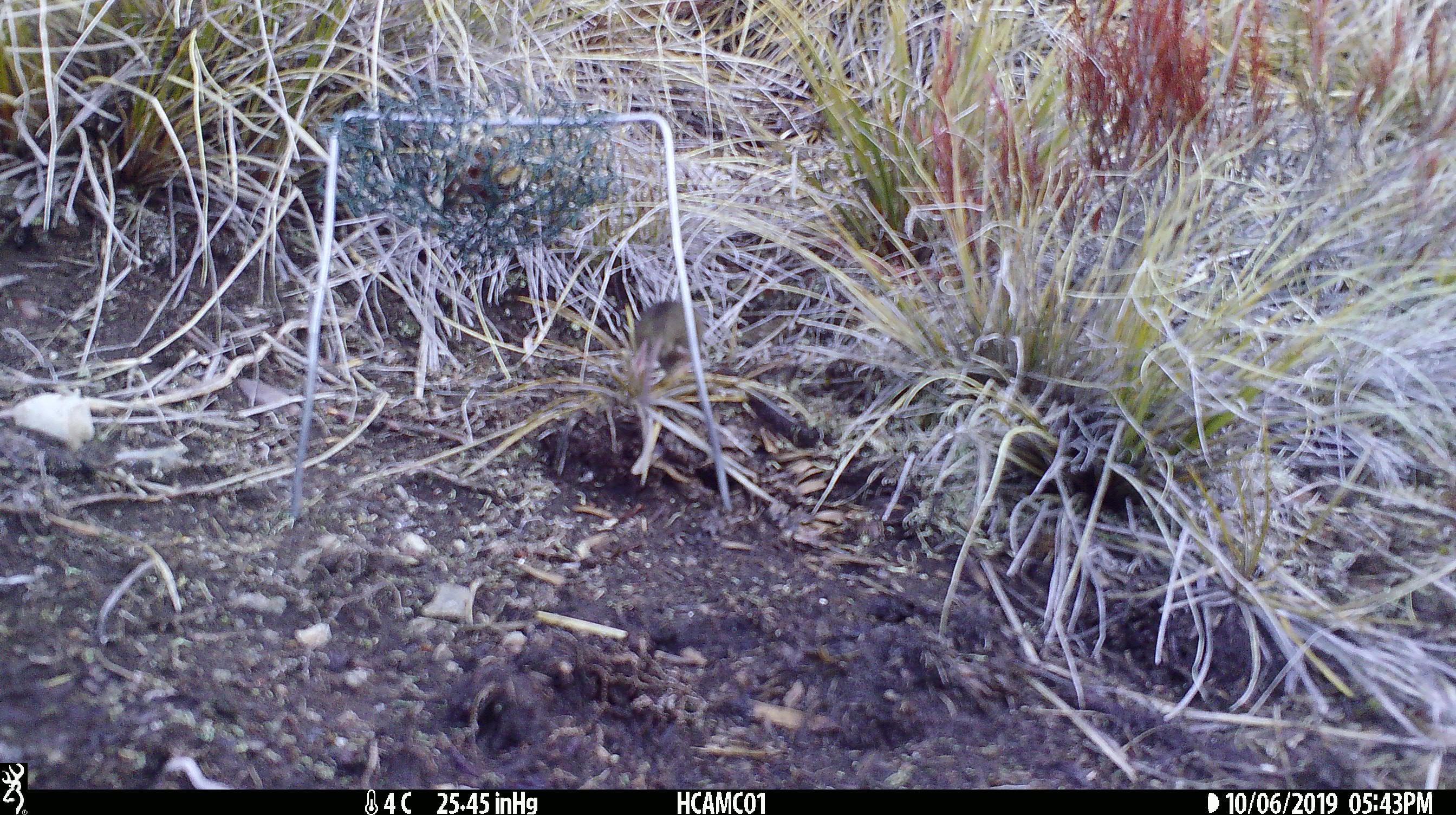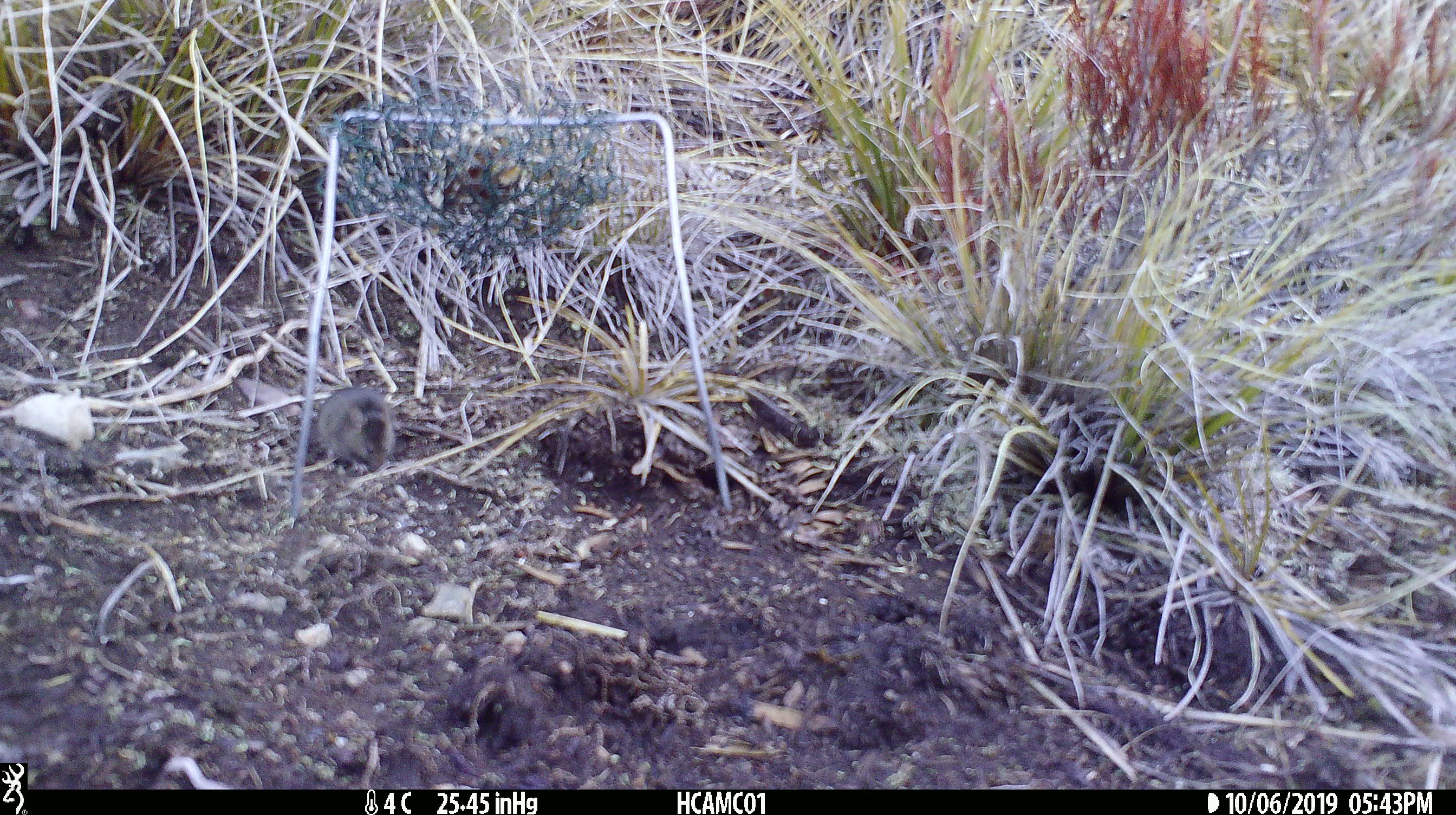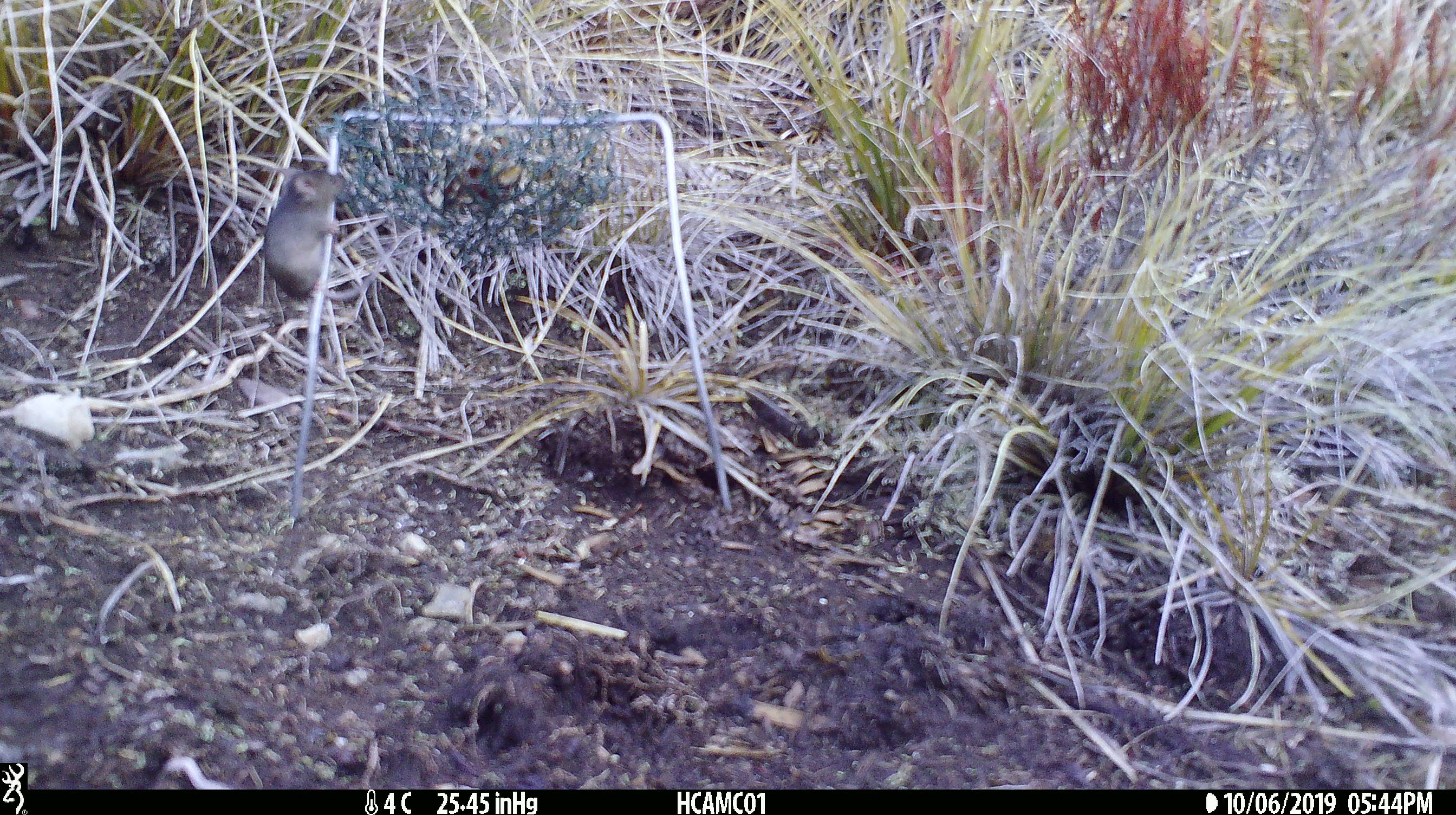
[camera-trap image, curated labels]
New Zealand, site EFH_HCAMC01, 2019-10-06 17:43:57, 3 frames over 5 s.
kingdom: Animalia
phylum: Chordata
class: Mammalia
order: Rodentia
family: Muridae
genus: Mus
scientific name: Mus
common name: mouse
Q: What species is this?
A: Mouse (Mus).